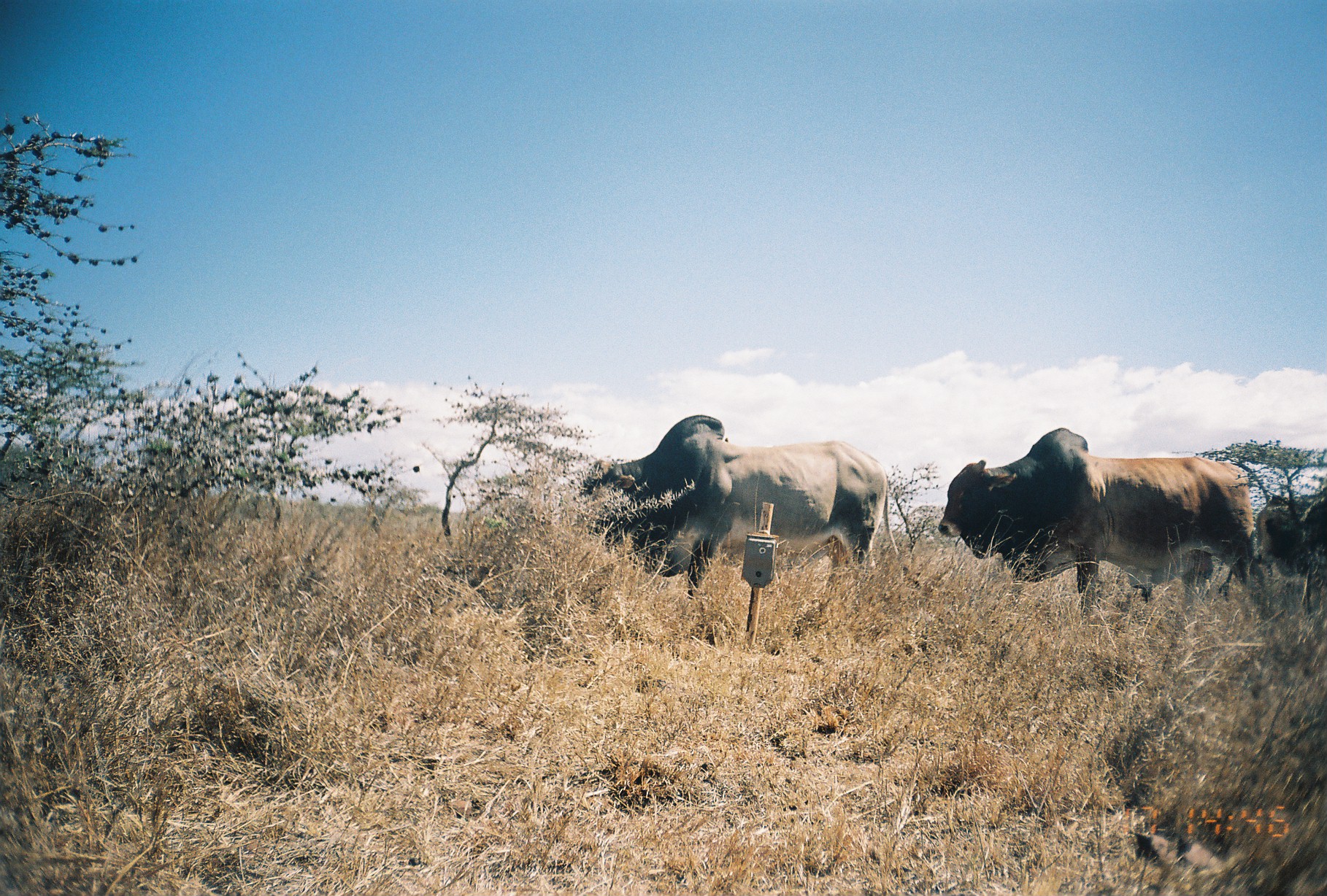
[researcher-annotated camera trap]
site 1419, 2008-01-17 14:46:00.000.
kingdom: Animalia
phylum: Chordata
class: Mammalia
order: Artiodactyla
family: Bovidae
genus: Bos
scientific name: Bos taurus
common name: domestic cattle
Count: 3.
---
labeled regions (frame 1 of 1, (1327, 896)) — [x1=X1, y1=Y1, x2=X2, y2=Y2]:
bos taurus: [x1=937, y1=421, x2=1277, y2=619]; [x1=569, y1=413, x2=900, y2=599]; [x1=1246, y1=485, x2=1327, y2=599]